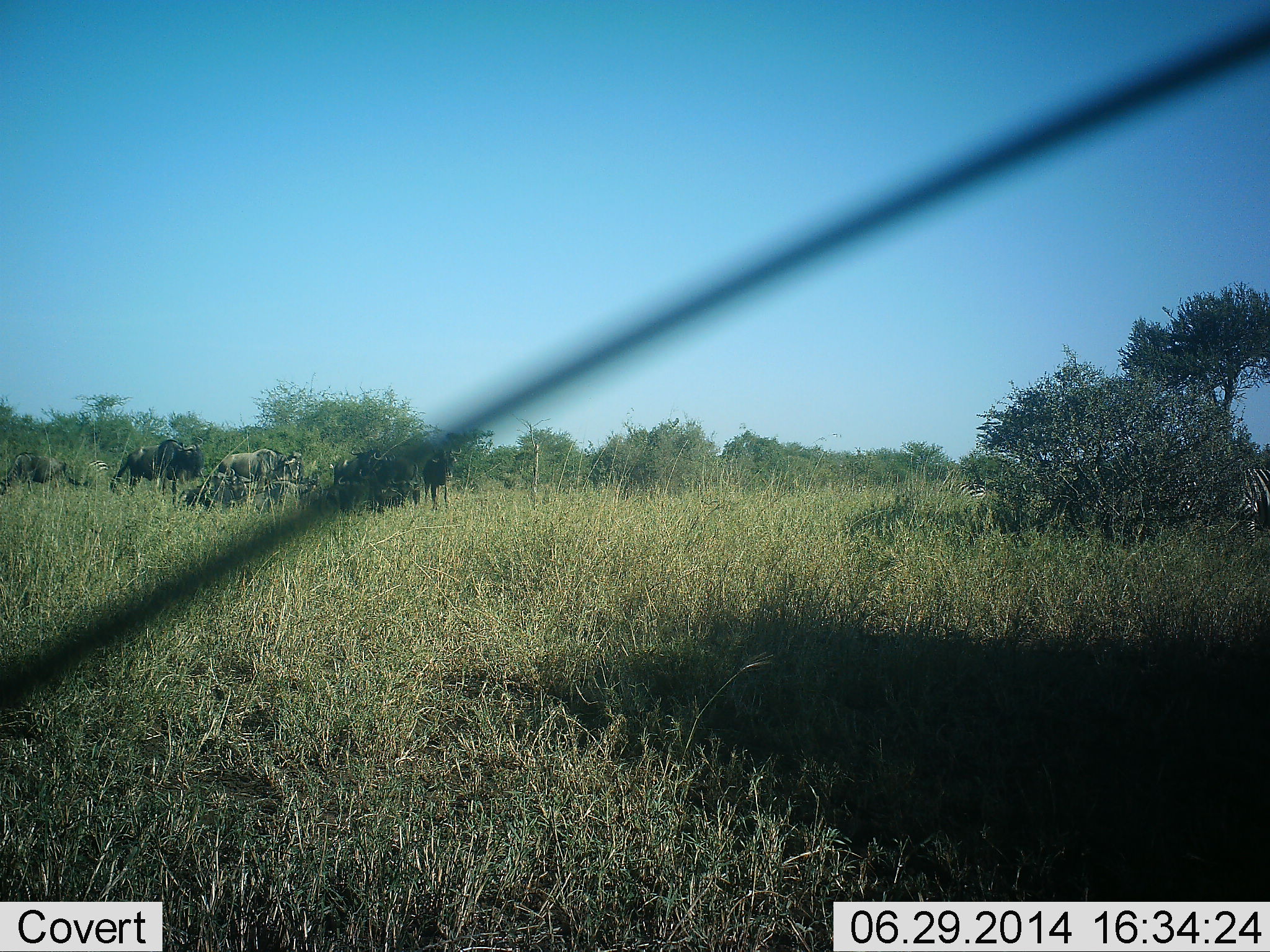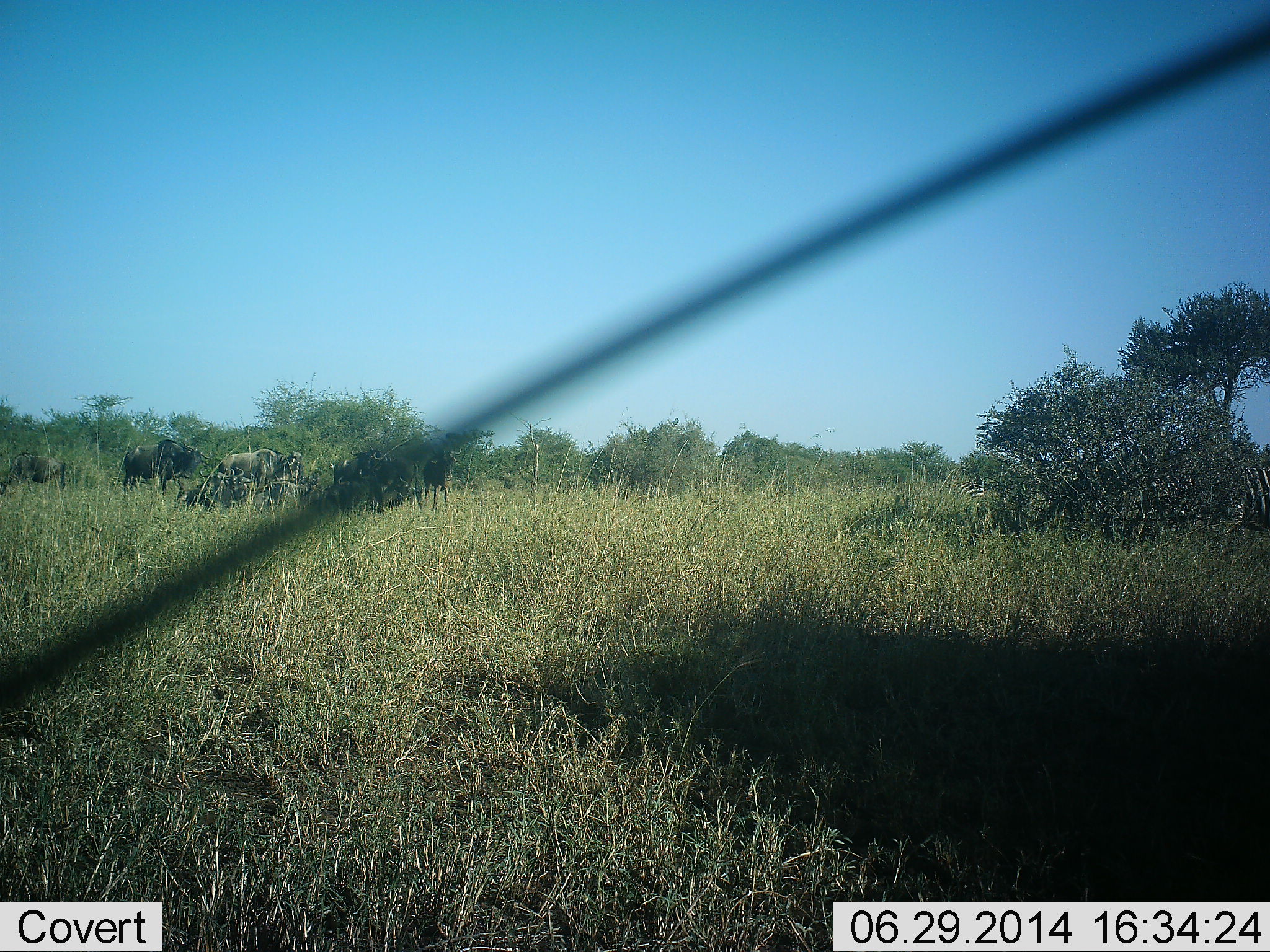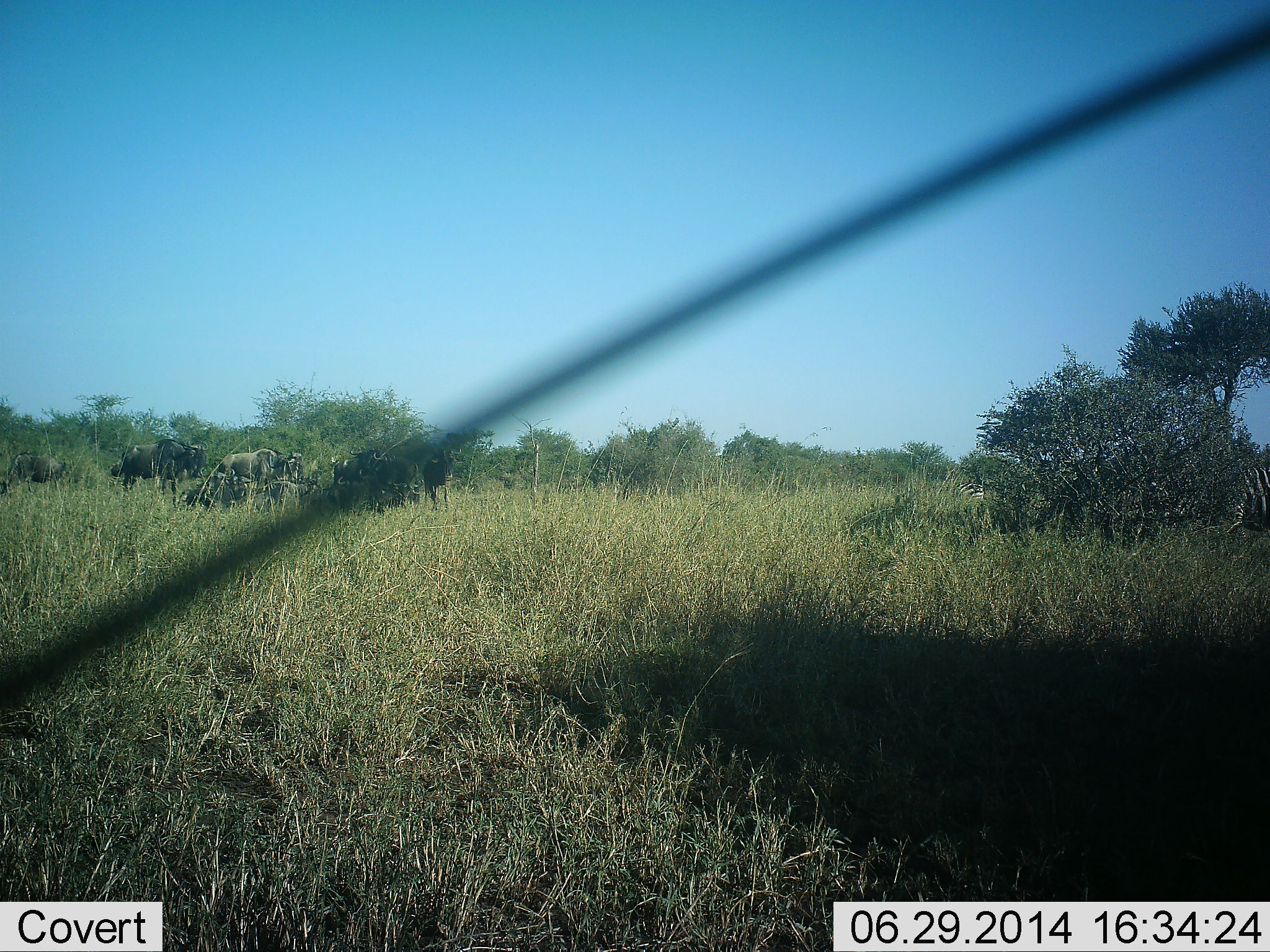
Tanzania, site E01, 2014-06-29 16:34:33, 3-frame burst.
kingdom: Animalia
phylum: Chordata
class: Mammalia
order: Artiodactyla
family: Bovidae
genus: Connochaetes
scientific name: Connochaetes taurinus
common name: blue wildebeest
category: wildebeest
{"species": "wildebeest (blue wildebeest) (Connochaetes taurinus)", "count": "8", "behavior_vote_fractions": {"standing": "82%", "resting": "59%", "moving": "18%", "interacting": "12%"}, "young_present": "0%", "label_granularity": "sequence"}